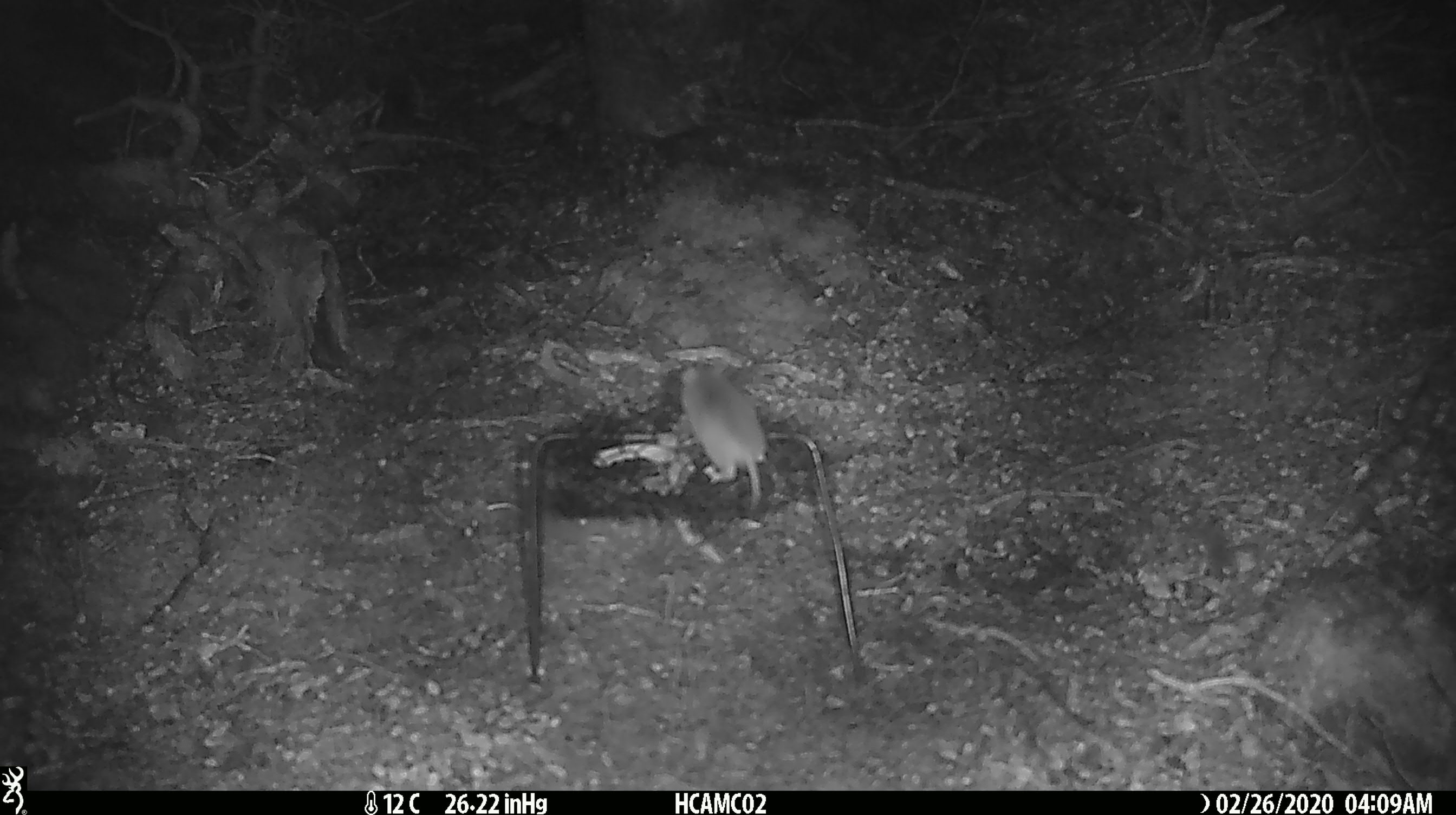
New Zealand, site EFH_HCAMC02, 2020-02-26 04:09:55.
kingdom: Animalia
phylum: Chordata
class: Mammalia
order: Rodentia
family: Muridae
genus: Mus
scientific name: Mus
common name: mouse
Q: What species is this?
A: Mouse (Mus).